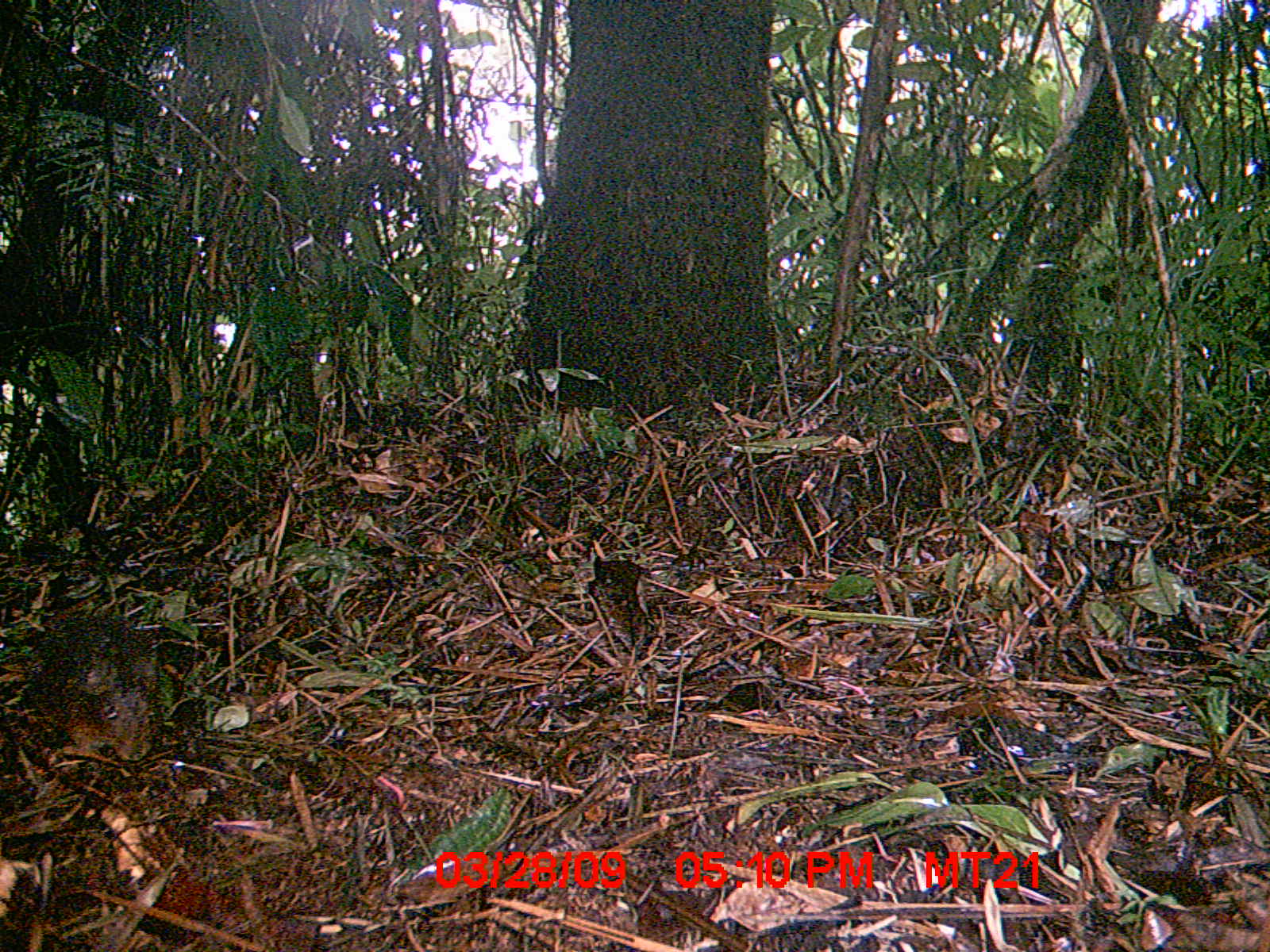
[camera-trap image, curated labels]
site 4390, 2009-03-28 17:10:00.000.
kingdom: Animalia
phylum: Chordata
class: Mammalia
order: Rodentia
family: Nesomyidae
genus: Nesomys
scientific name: Nesomys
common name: nesomys rodents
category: nesomys sp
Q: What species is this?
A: Nesomys sp (nesomys rodents) (Nesomys).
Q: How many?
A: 1.